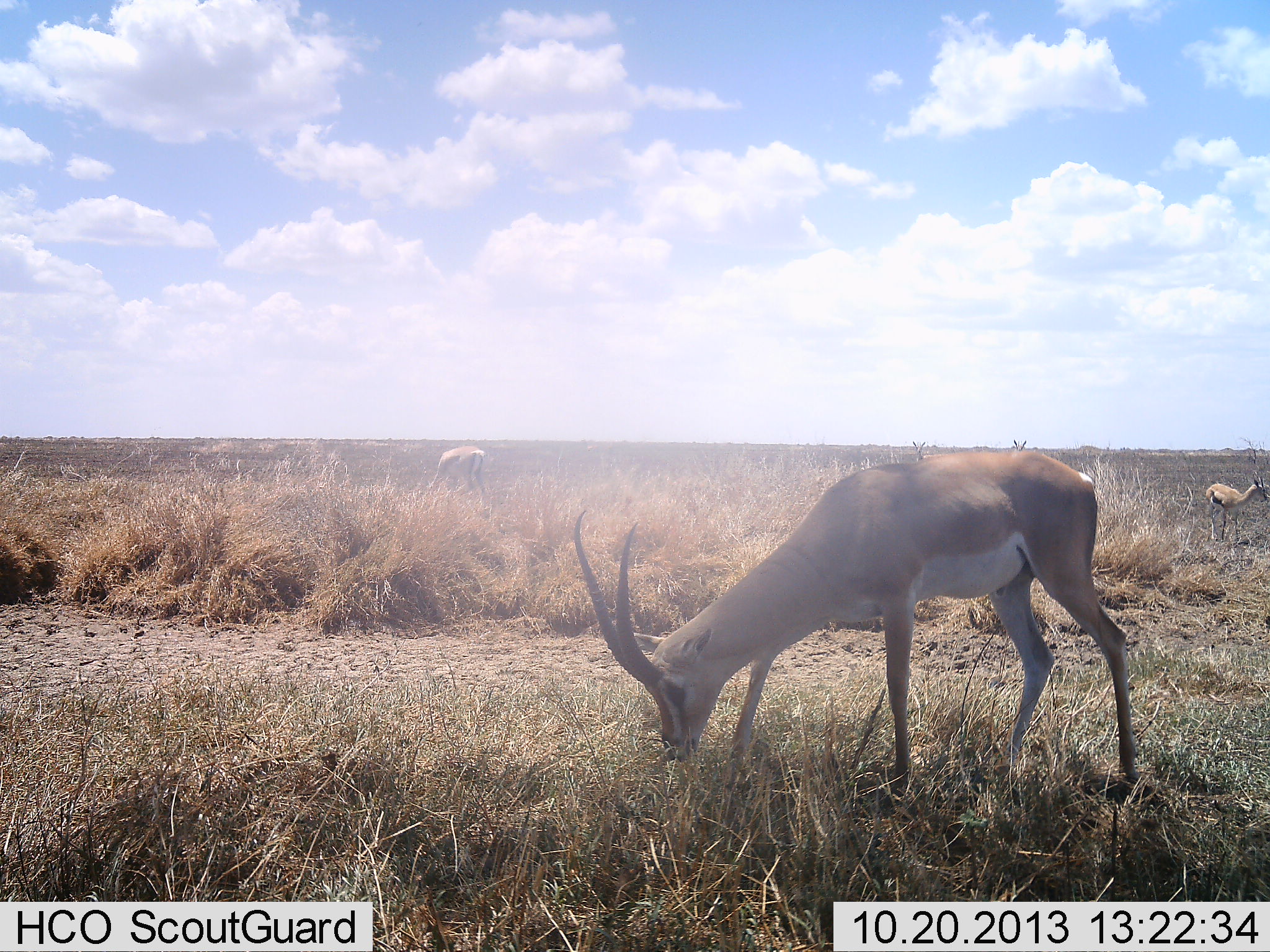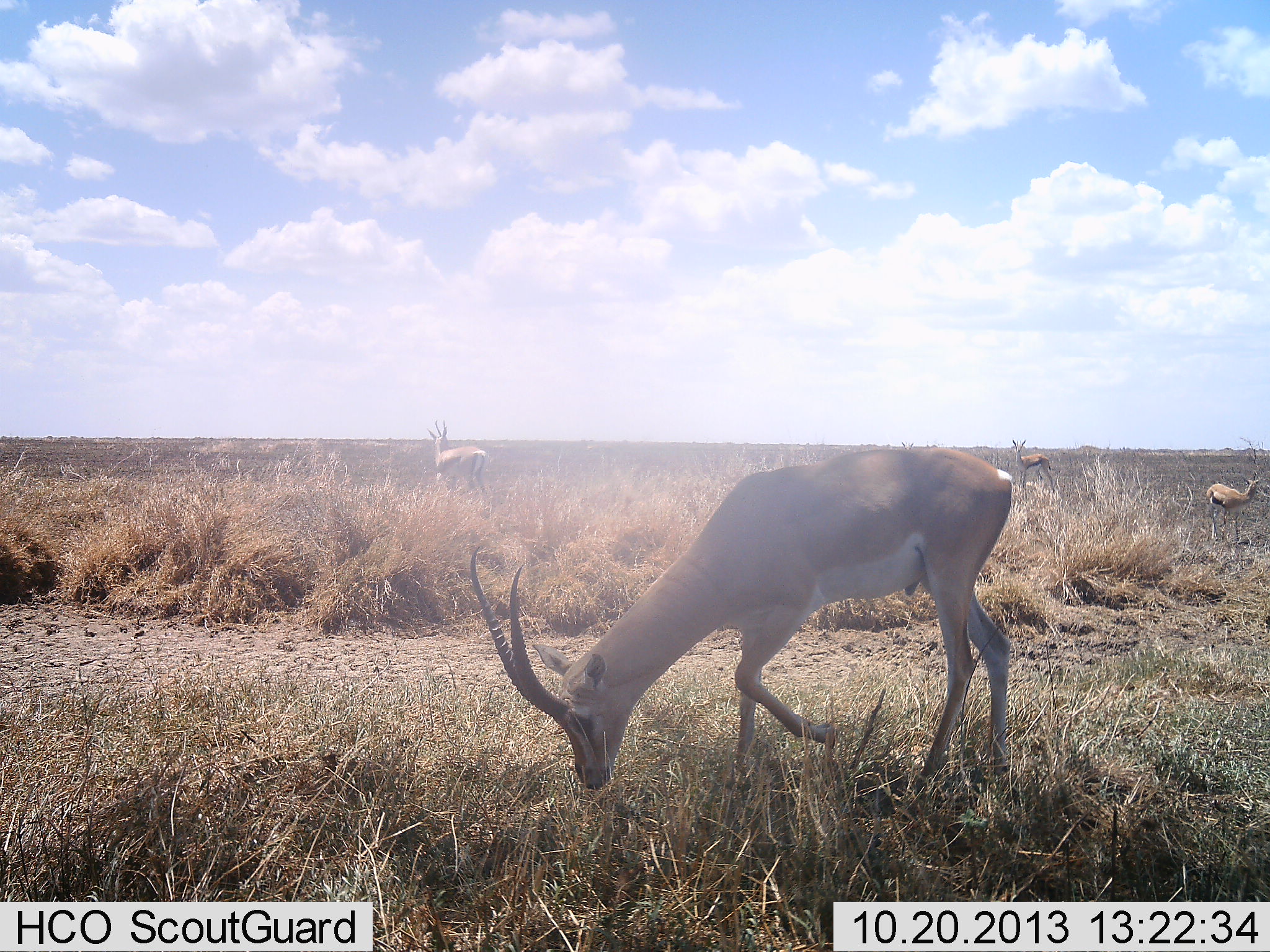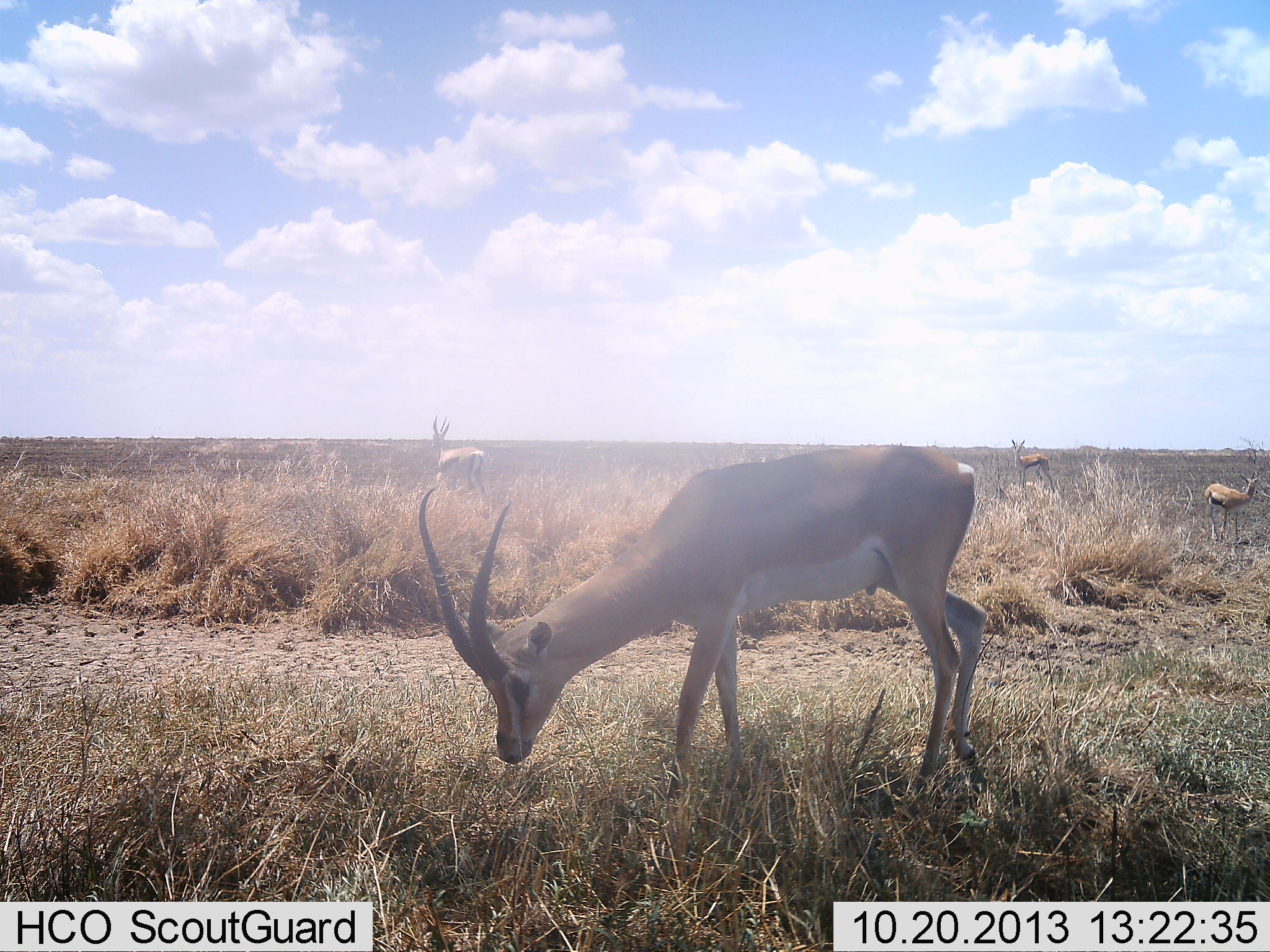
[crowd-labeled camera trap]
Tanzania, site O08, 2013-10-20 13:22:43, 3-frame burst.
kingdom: Animalia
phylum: Chordata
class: Mammalia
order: Artiodactyla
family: Bovidae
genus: Nanger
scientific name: Nanger granti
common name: grant's gazelle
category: gazellegrants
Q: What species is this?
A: Gazellegrants (grant's gazelle) (Nanger granti).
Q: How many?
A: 2.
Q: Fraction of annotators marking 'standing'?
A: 33%.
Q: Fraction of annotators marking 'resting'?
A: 0%.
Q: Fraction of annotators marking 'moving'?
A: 29%.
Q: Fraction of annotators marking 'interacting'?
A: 0%.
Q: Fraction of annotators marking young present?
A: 0%.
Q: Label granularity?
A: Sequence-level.